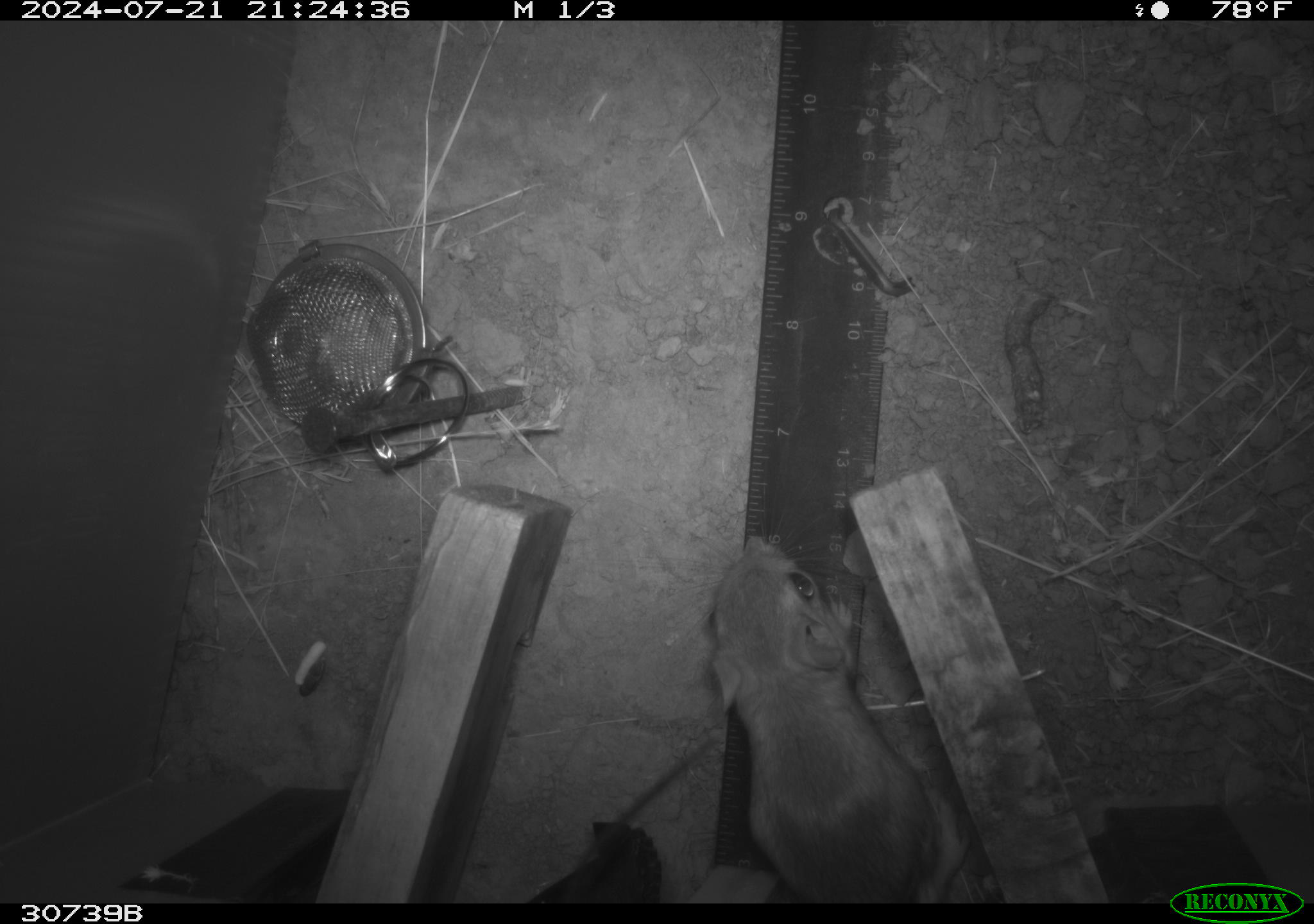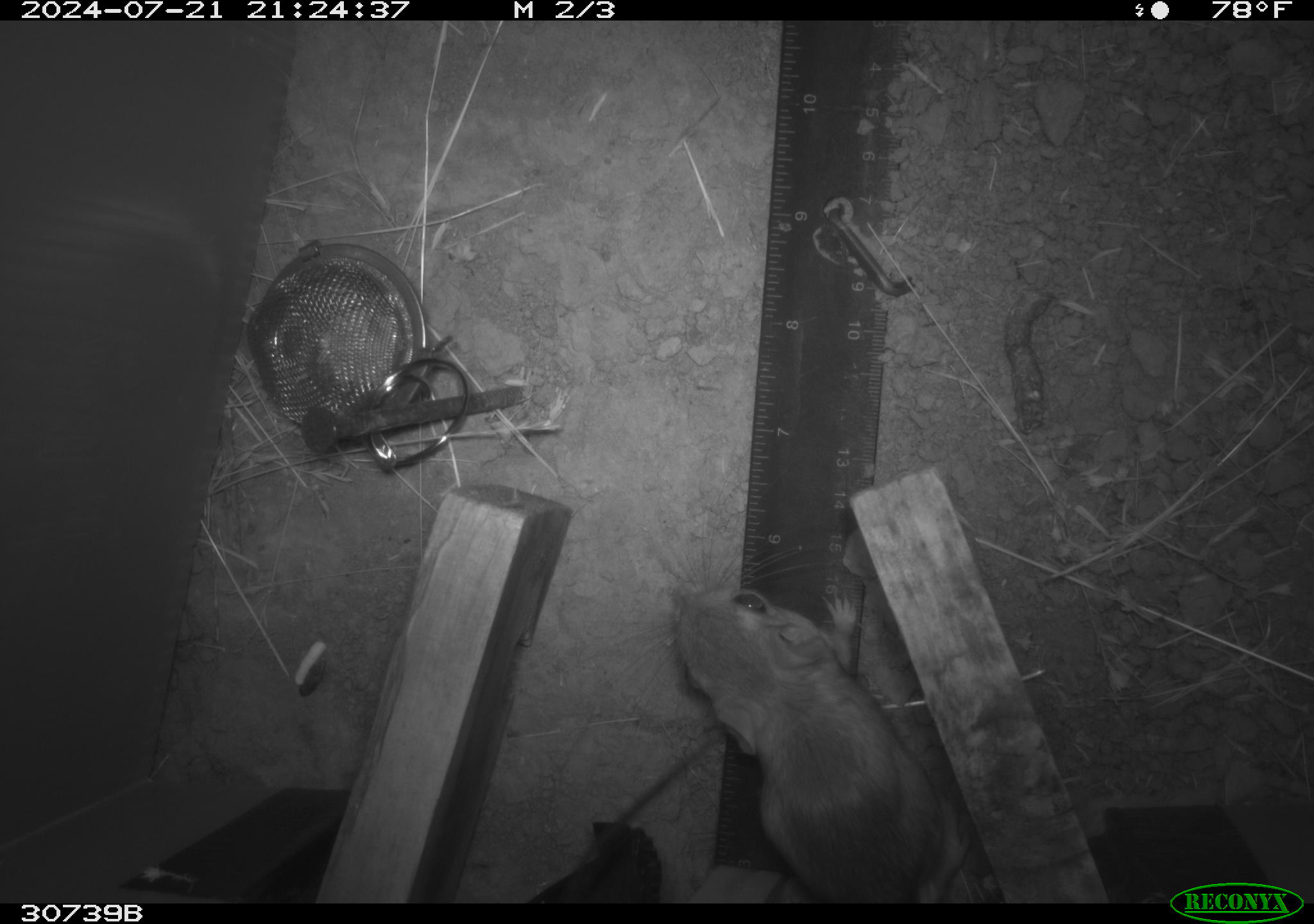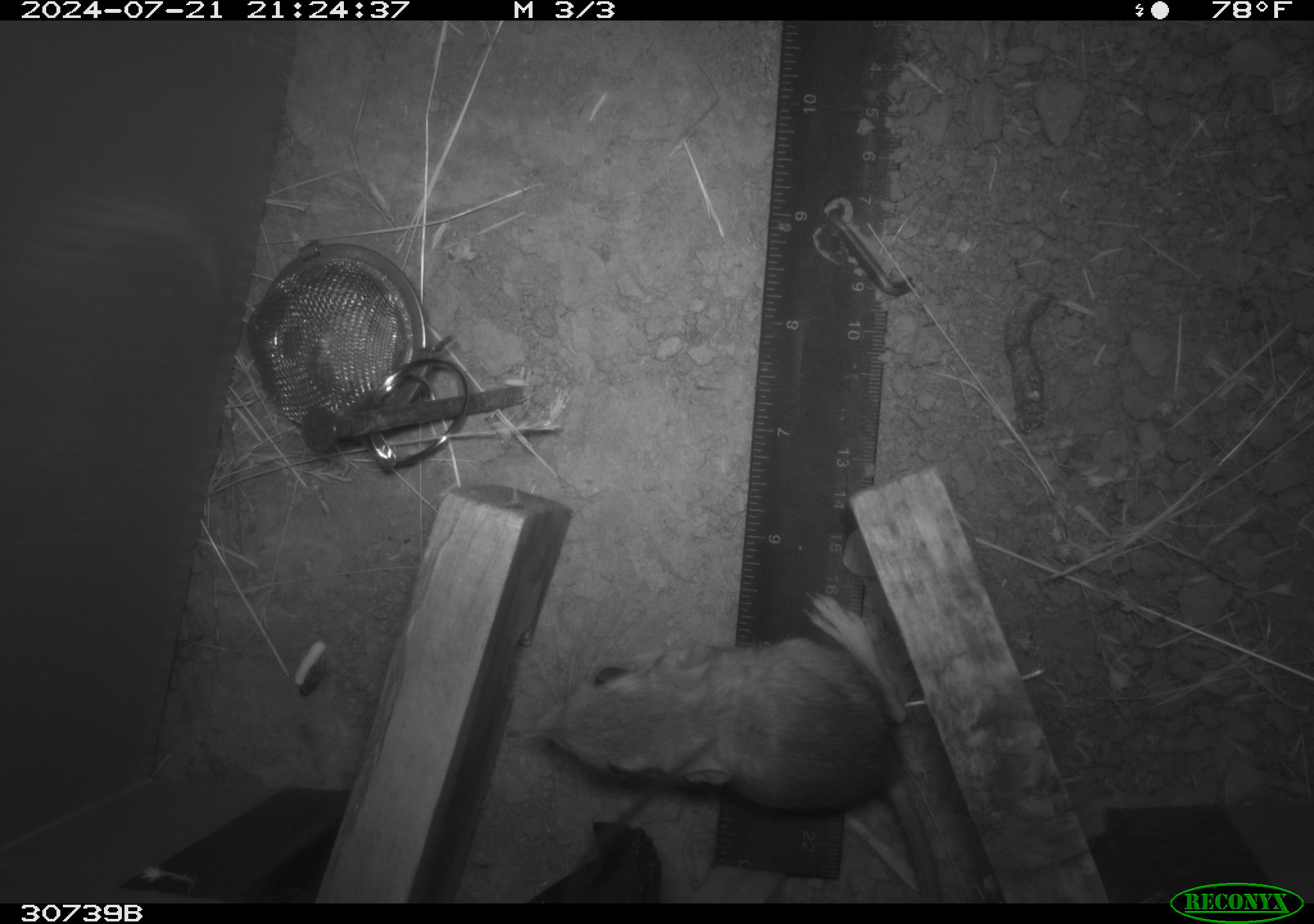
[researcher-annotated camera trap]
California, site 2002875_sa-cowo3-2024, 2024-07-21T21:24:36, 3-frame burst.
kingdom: Animalia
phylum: Chordata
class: Mammalia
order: Rodentia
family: Heteromyidae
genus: Dipodomys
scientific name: Dipodomys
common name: kangaroo rats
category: dipodomys species